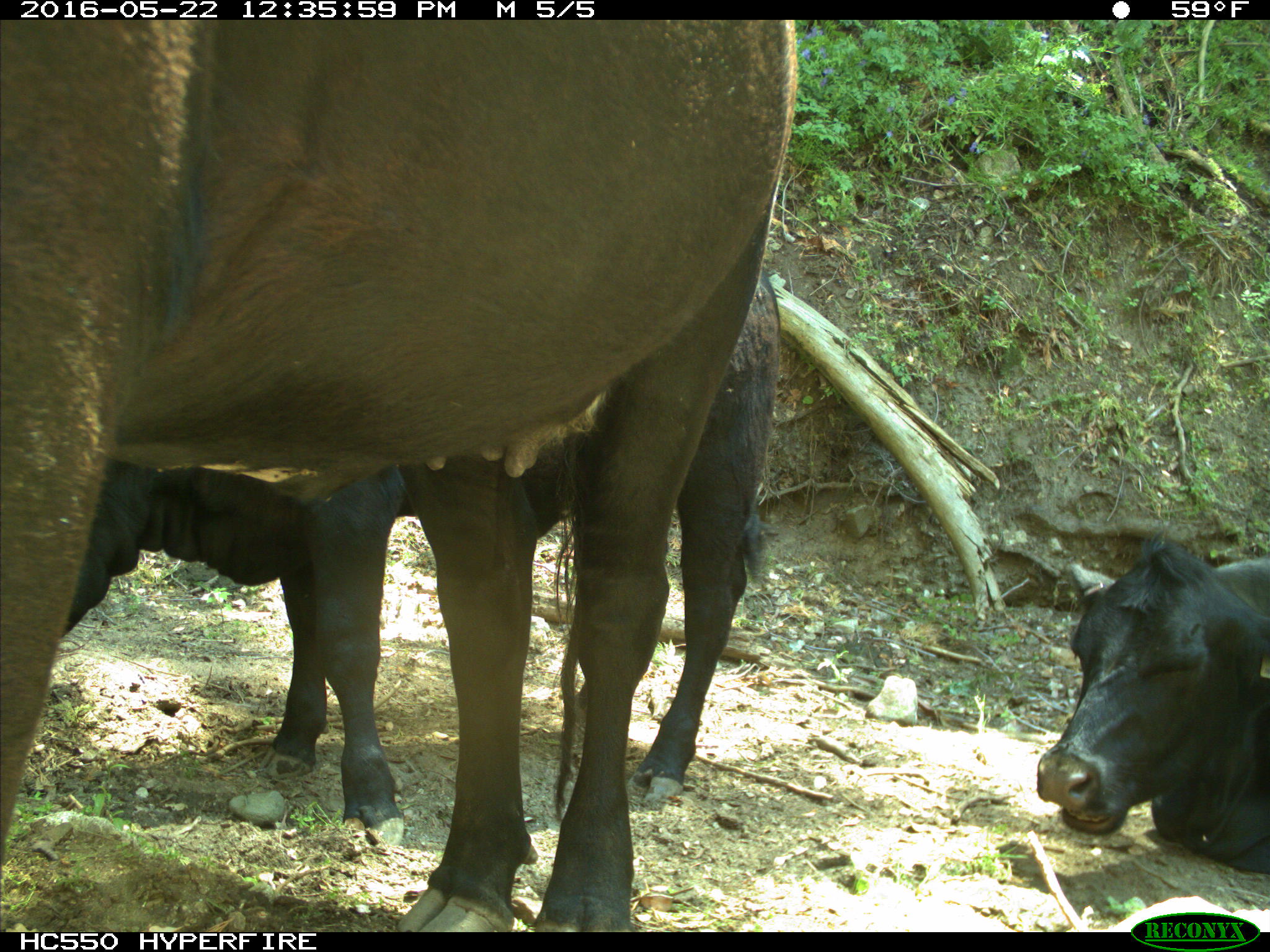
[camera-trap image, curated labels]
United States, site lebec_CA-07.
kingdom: Animalia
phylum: Chordata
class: Mammalia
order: Artiodactyla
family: Bovidae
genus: Bos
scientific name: Bos taurus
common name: domestic cow